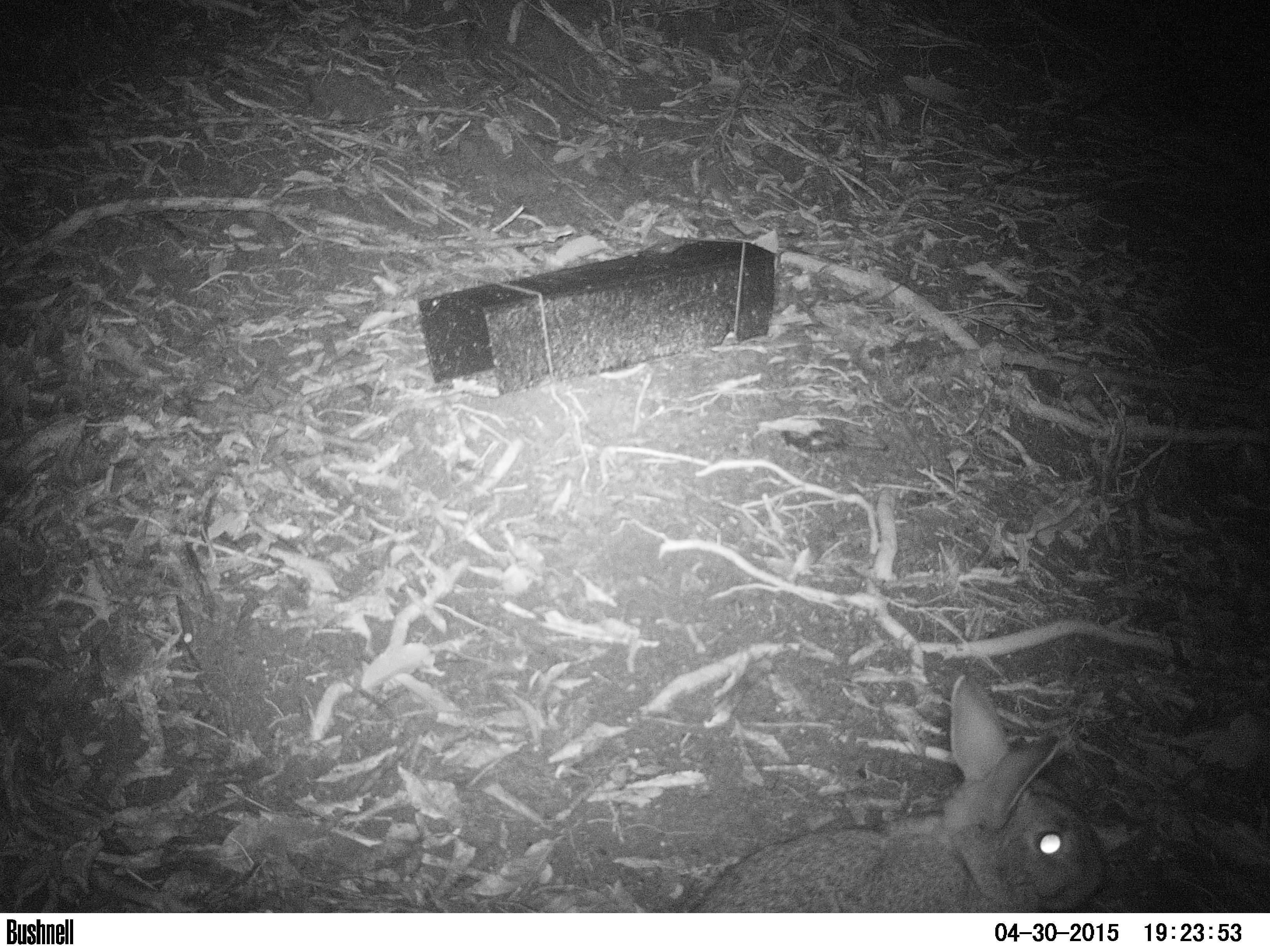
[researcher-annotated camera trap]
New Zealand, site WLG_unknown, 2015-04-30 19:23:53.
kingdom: Animalia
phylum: Chordata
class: Mammalia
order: Lagomorpha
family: Leporidae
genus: Oryctolagus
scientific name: Oryctolagus cuniculus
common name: european rabbit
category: rabbit